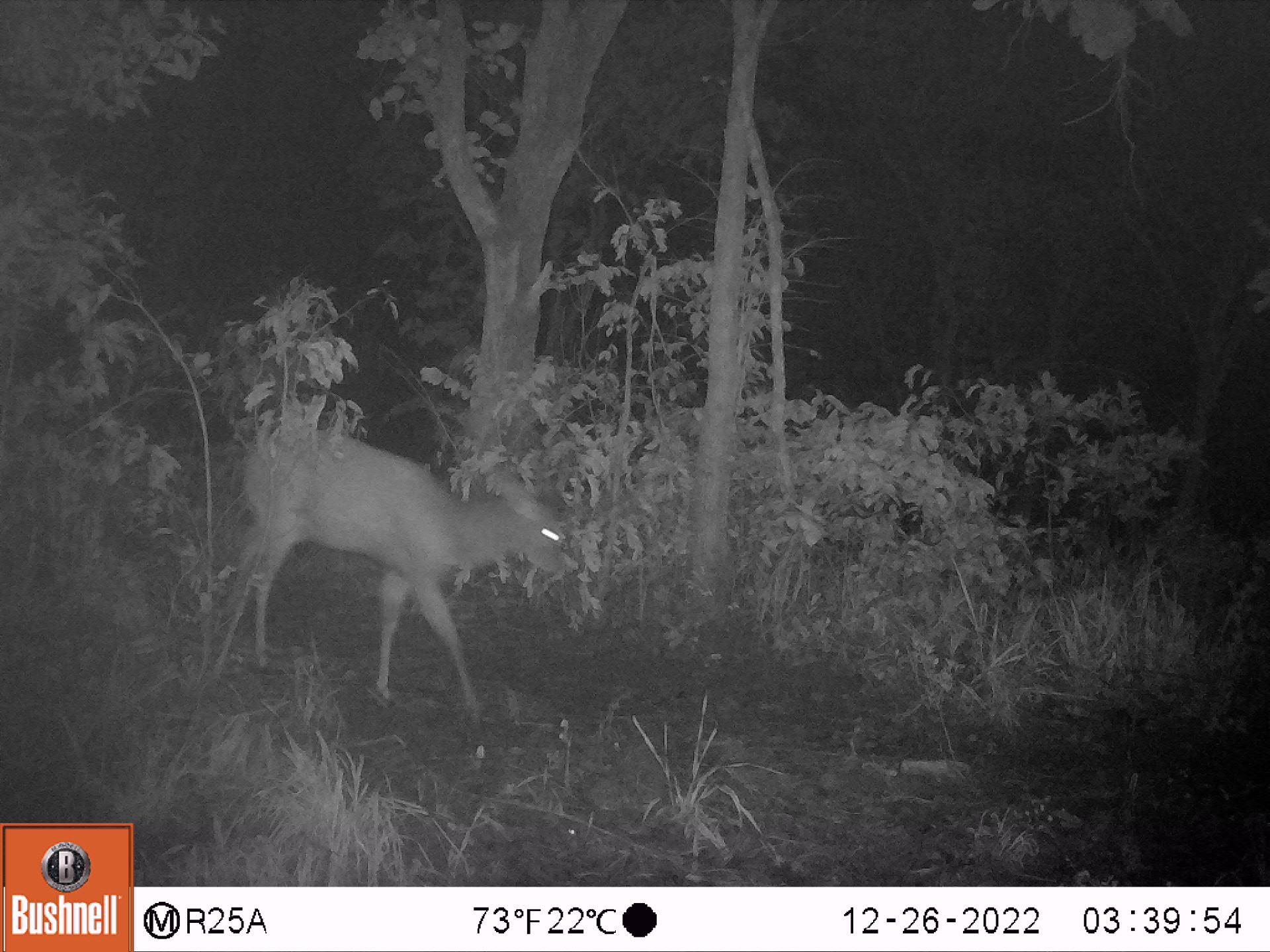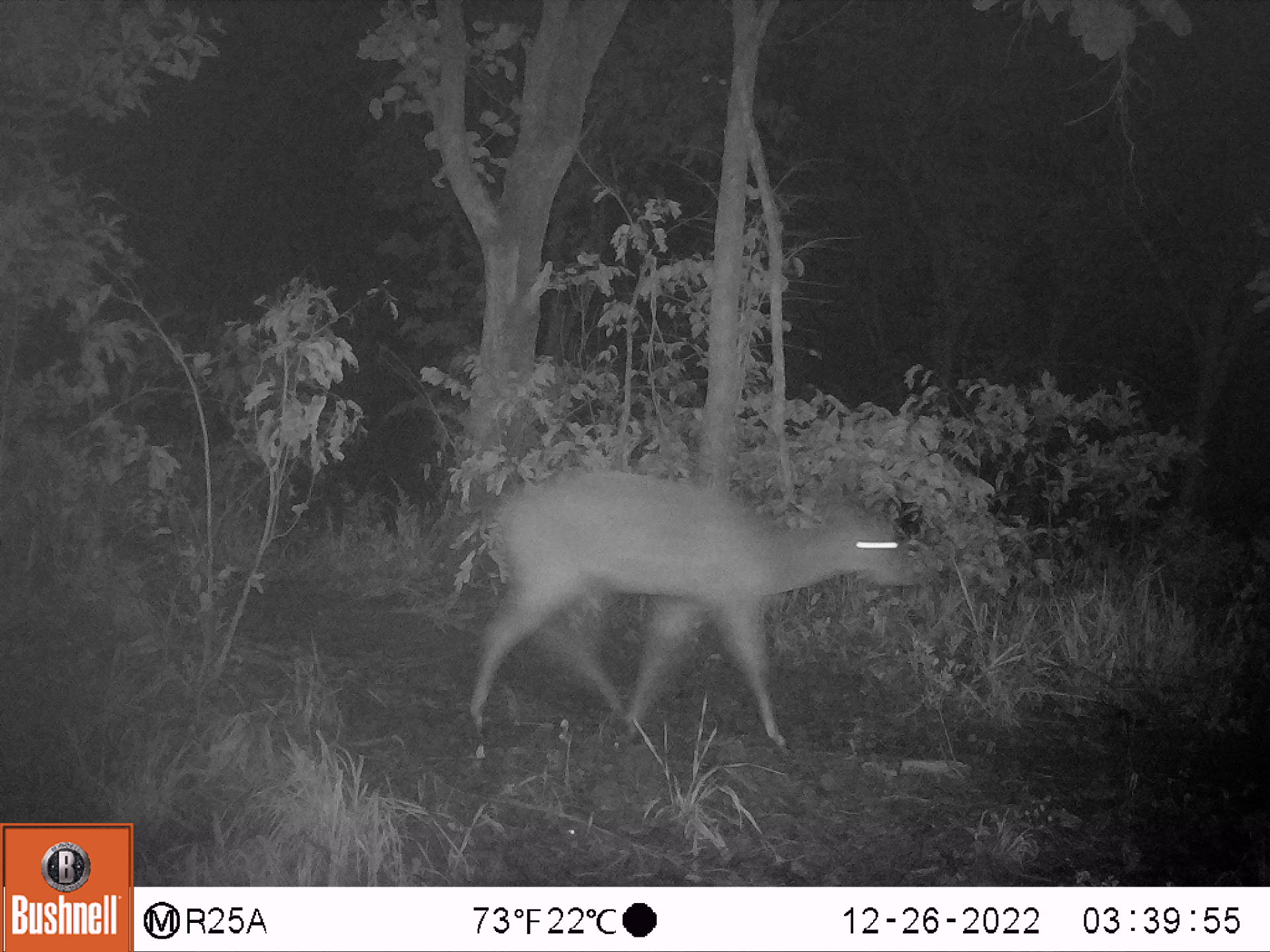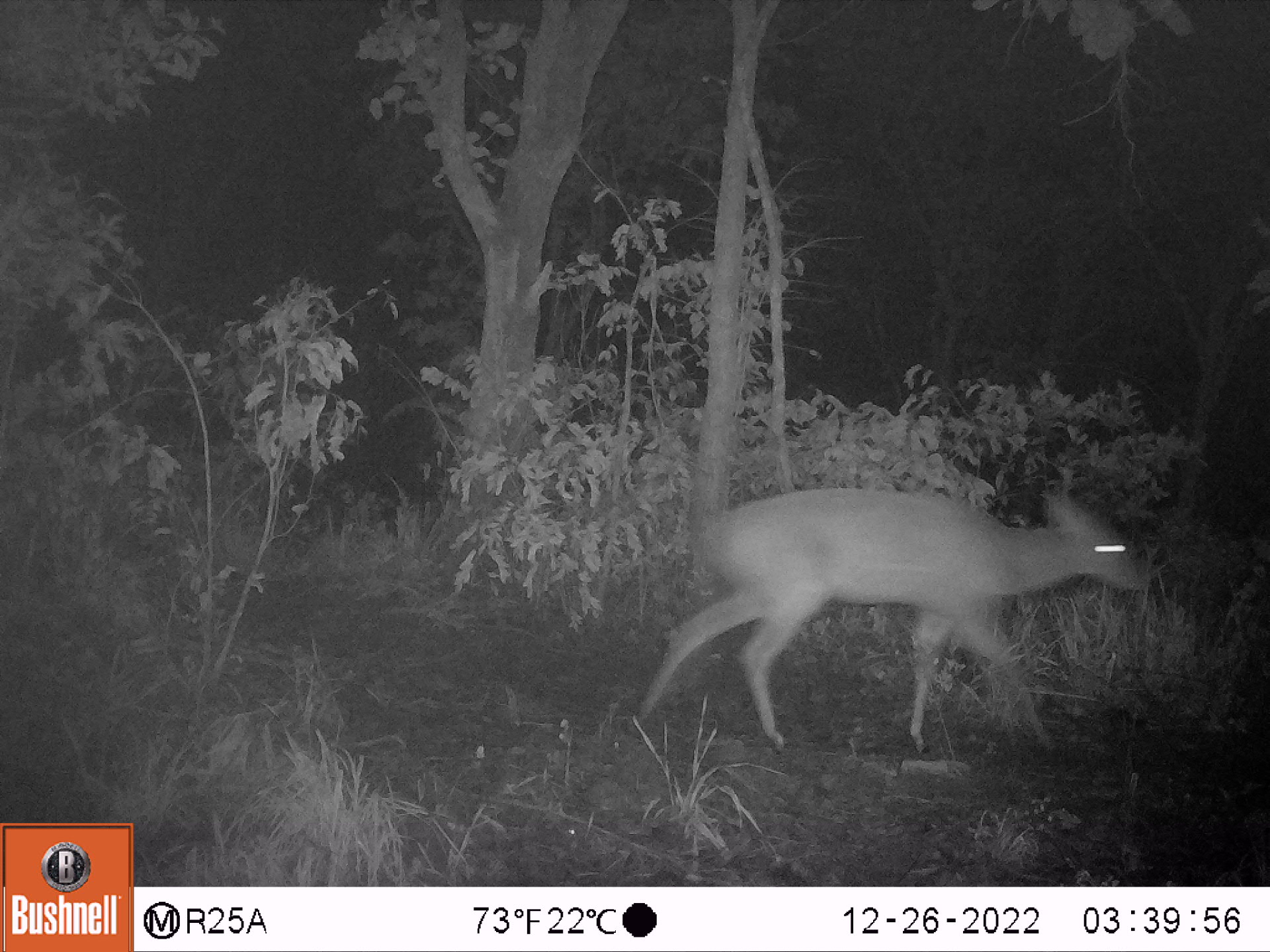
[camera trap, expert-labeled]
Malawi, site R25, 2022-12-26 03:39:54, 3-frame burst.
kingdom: Animalia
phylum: Chordata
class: Mammalia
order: Artiodactyla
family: Bovidae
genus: Tragelaphus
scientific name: Tragelaphus sylvaticus sylvaticus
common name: cape bushbuck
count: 1